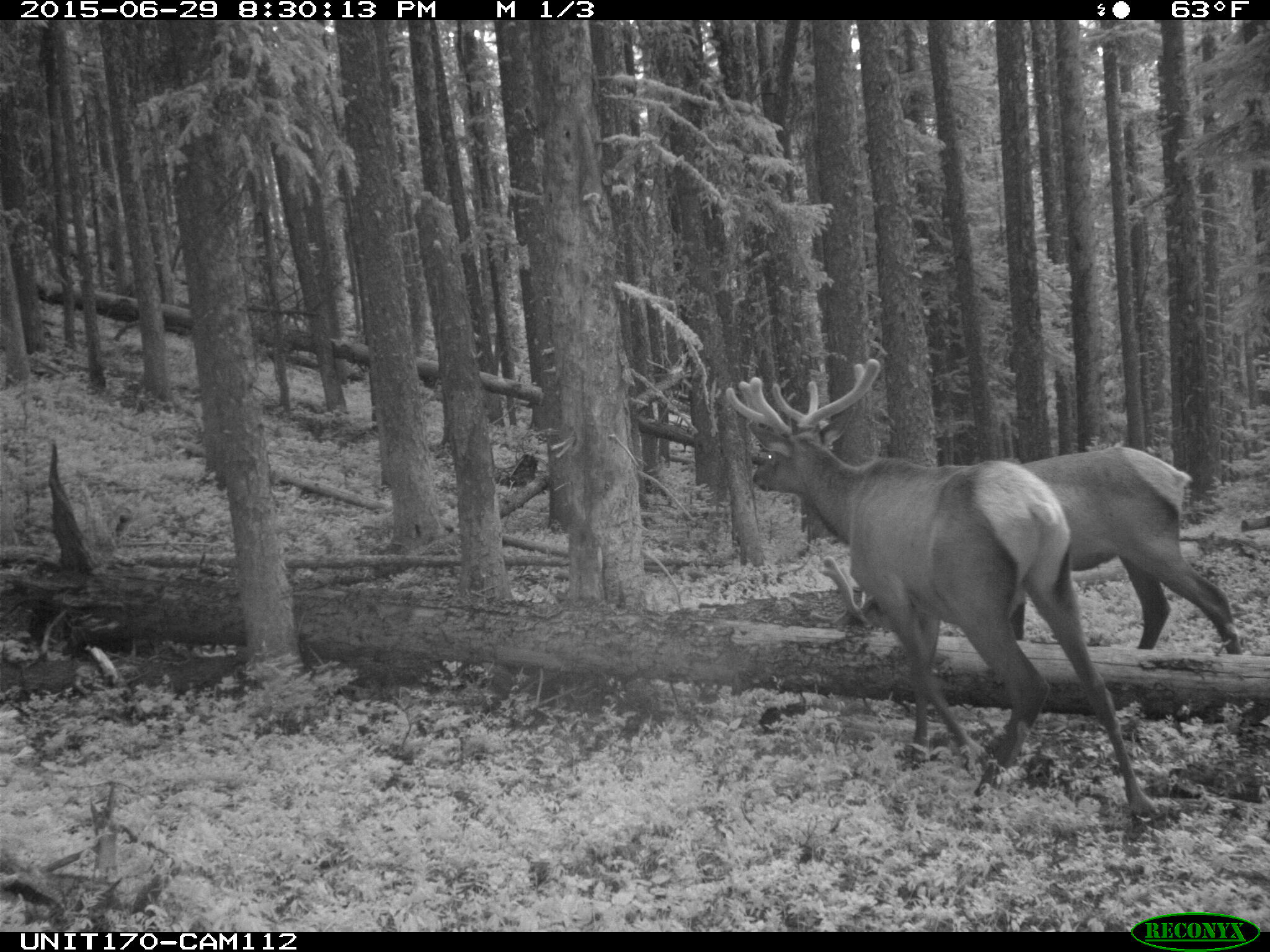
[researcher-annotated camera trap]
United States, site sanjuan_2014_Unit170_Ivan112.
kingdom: Animalia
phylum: Chordata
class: Mammalia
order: Artiodactyla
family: Cervidae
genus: Cervus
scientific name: Cervus elaphus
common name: red deer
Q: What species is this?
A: Cervus elaphus (red deer).